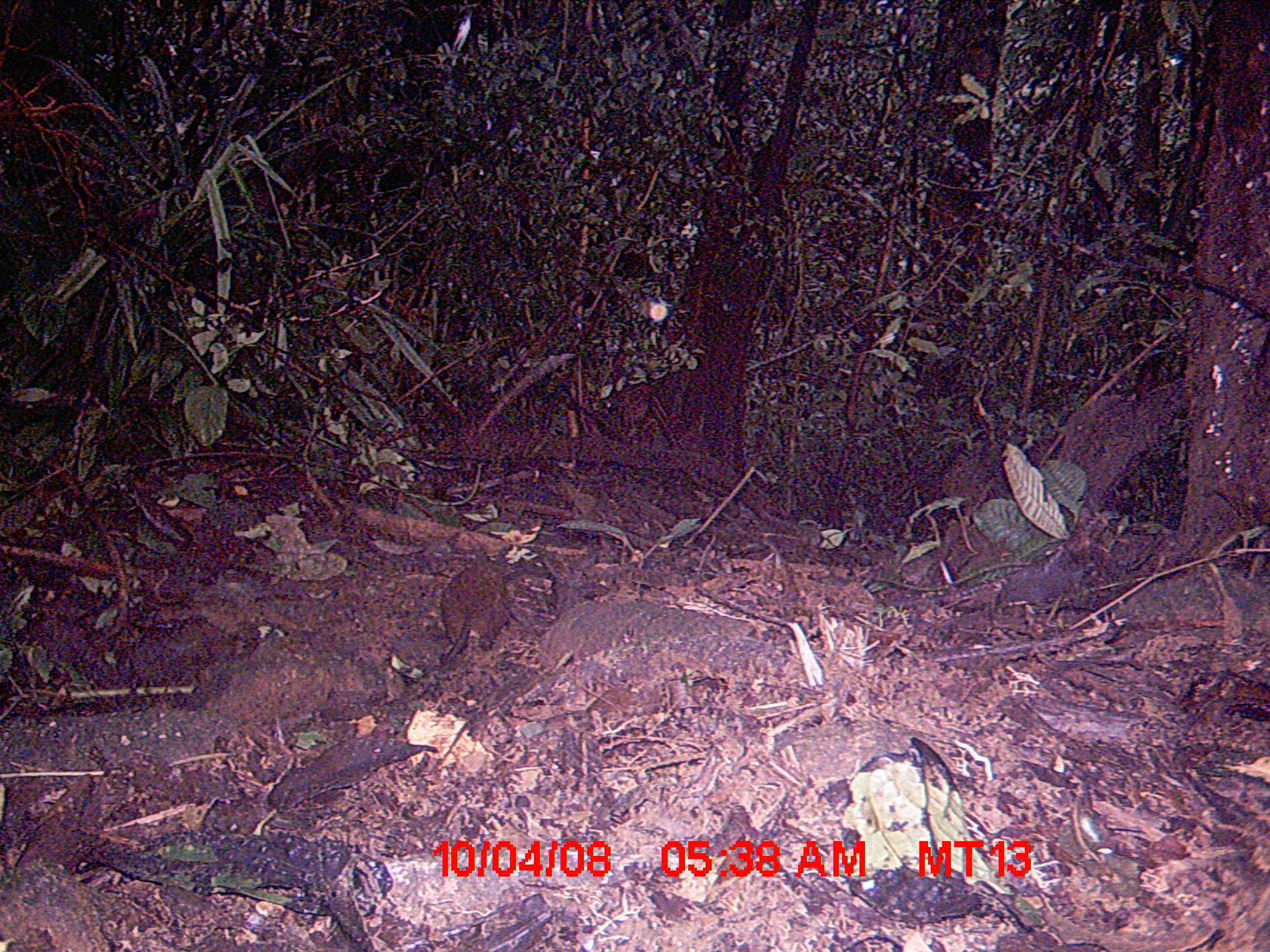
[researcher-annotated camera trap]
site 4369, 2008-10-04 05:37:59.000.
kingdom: Animalia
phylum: Chordata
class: Mammalia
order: Rodentia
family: Nesomyidae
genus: Nesomys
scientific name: Nesomys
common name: nesomys rodents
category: nesomys sp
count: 1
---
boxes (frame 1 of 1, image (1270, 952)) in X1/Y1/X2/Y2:
nesomys sp: 434/557/513/661